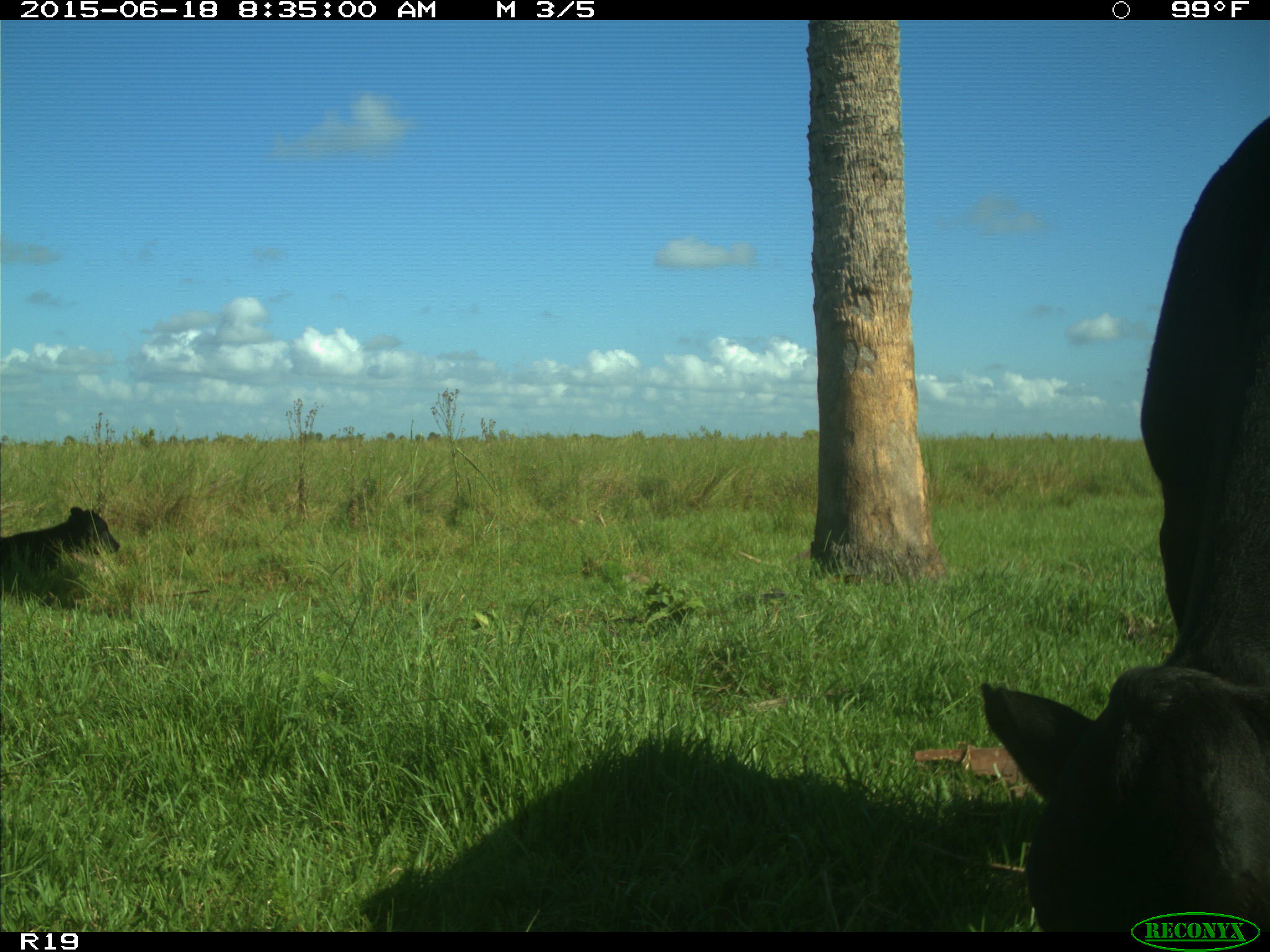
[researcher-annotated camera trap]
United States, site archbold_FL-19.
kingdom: Animalia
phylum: Chordata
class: Mammalia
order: Artiodactyla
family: Bovidae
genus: Bos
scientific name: Bos taurus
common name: domestic cow